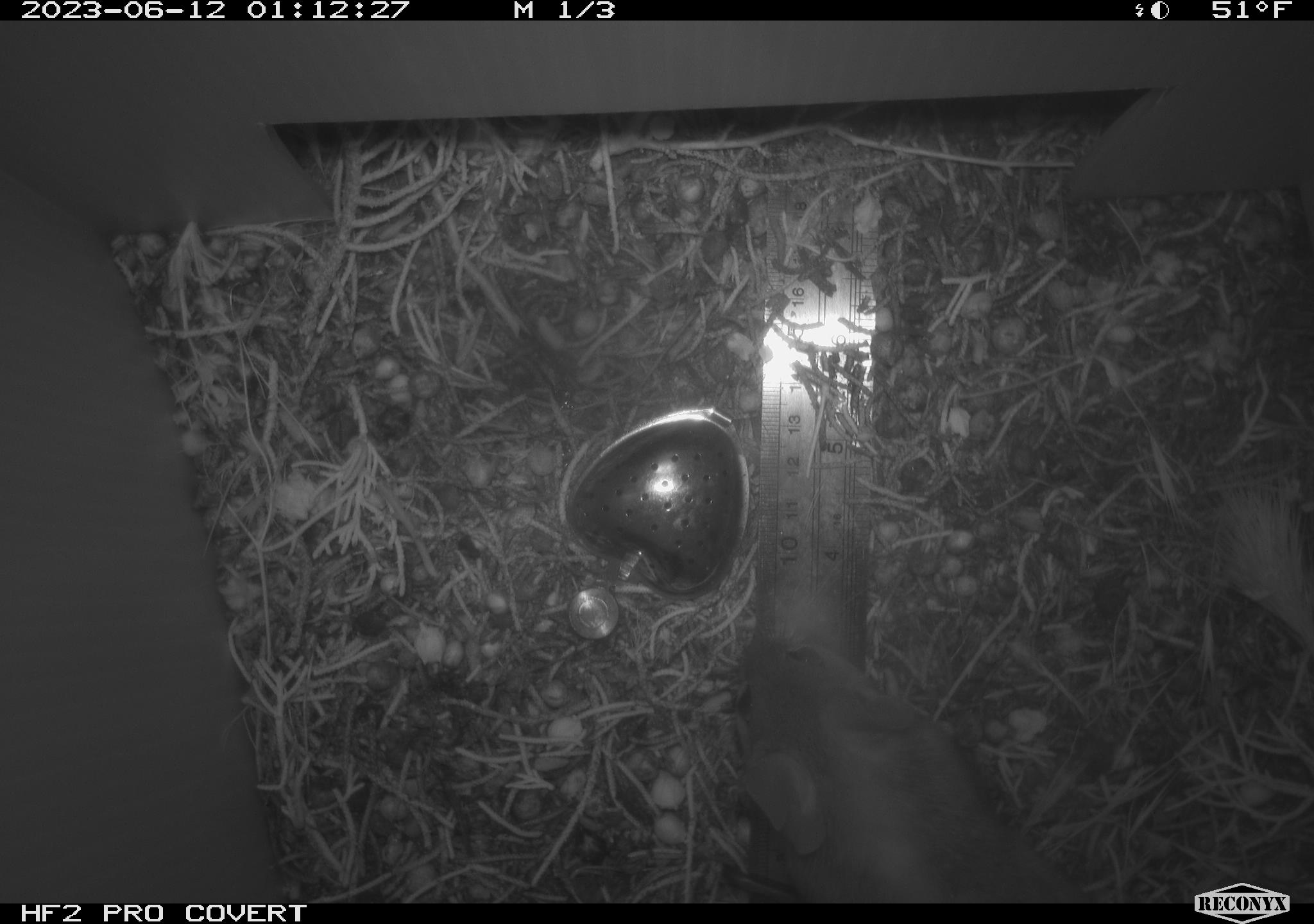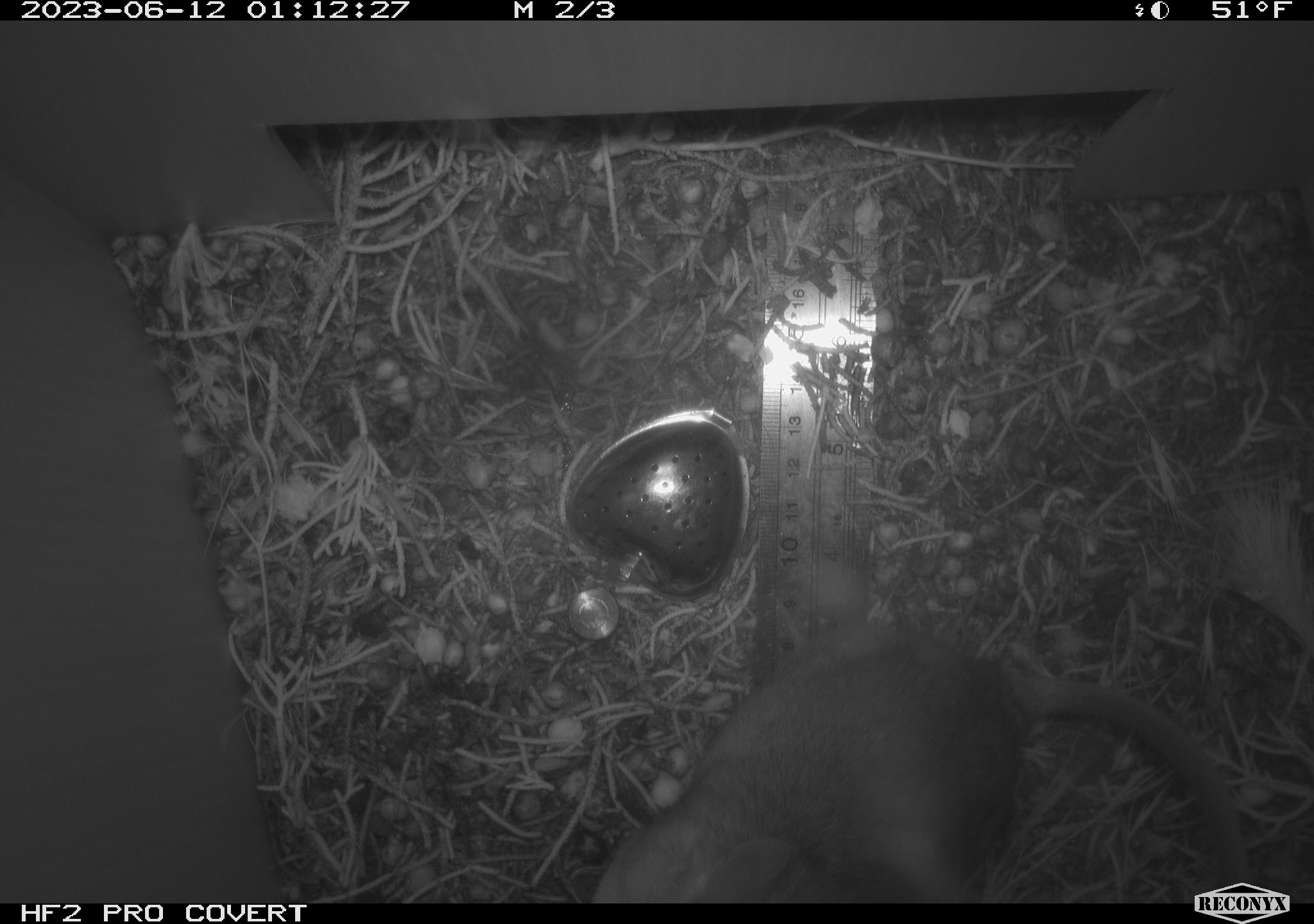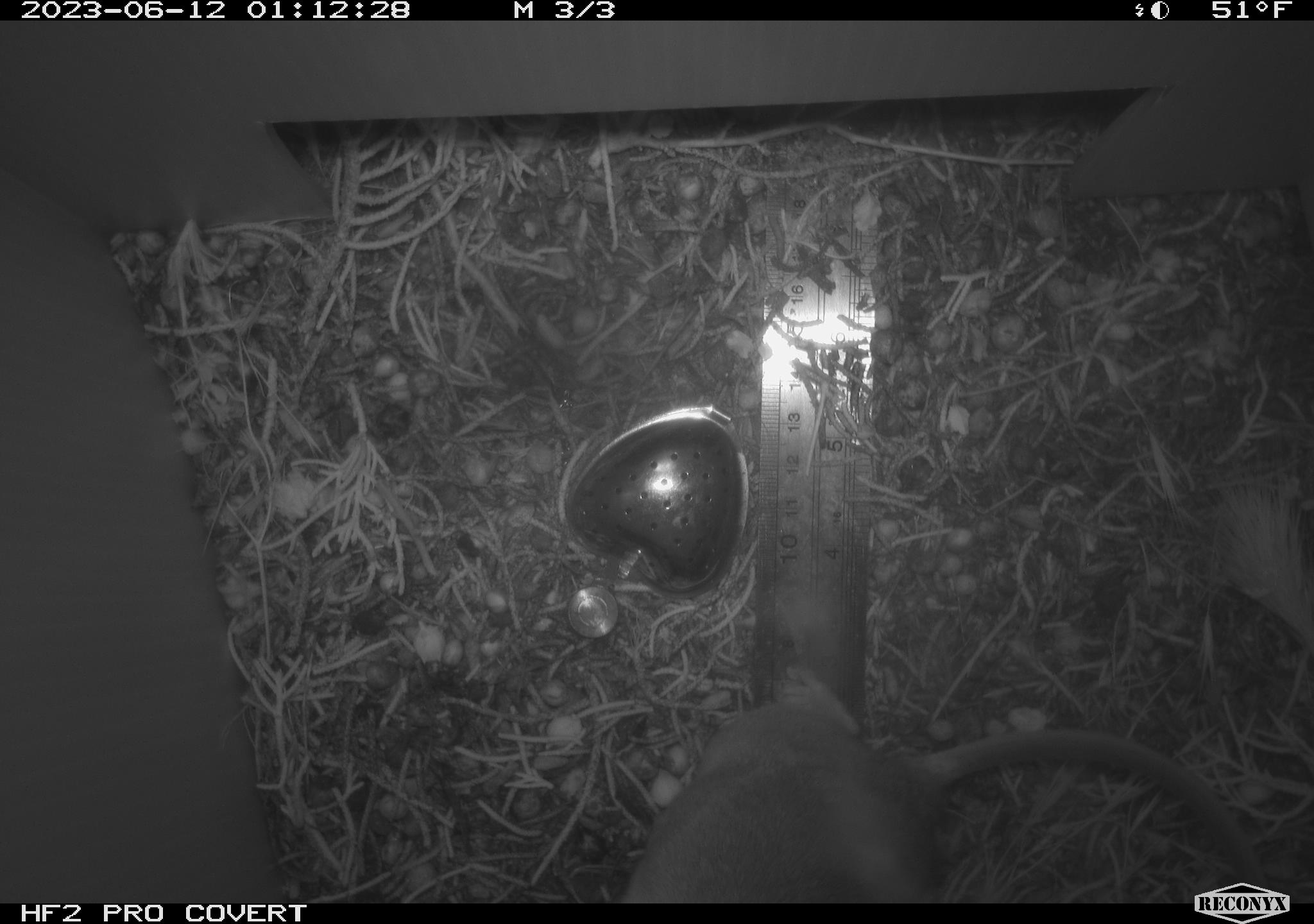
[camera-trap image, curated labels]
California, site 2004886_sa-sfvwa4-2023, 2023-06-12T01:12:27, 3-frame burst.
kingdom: Animalia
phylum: Chordata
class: Mammalia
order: Rodentia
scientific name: Rodentia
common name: mouse species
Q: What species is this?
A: Mouse species (Rodentia).